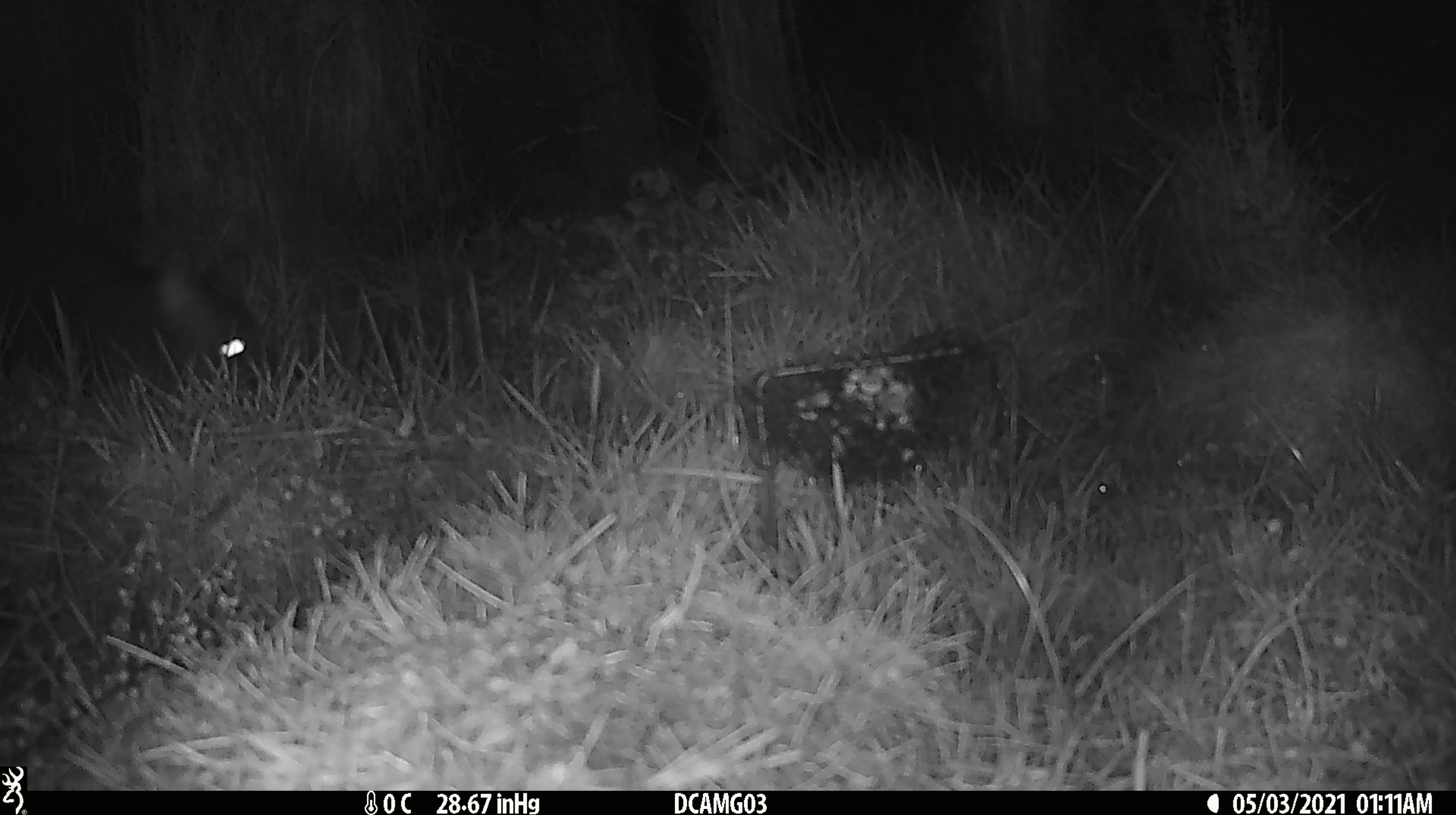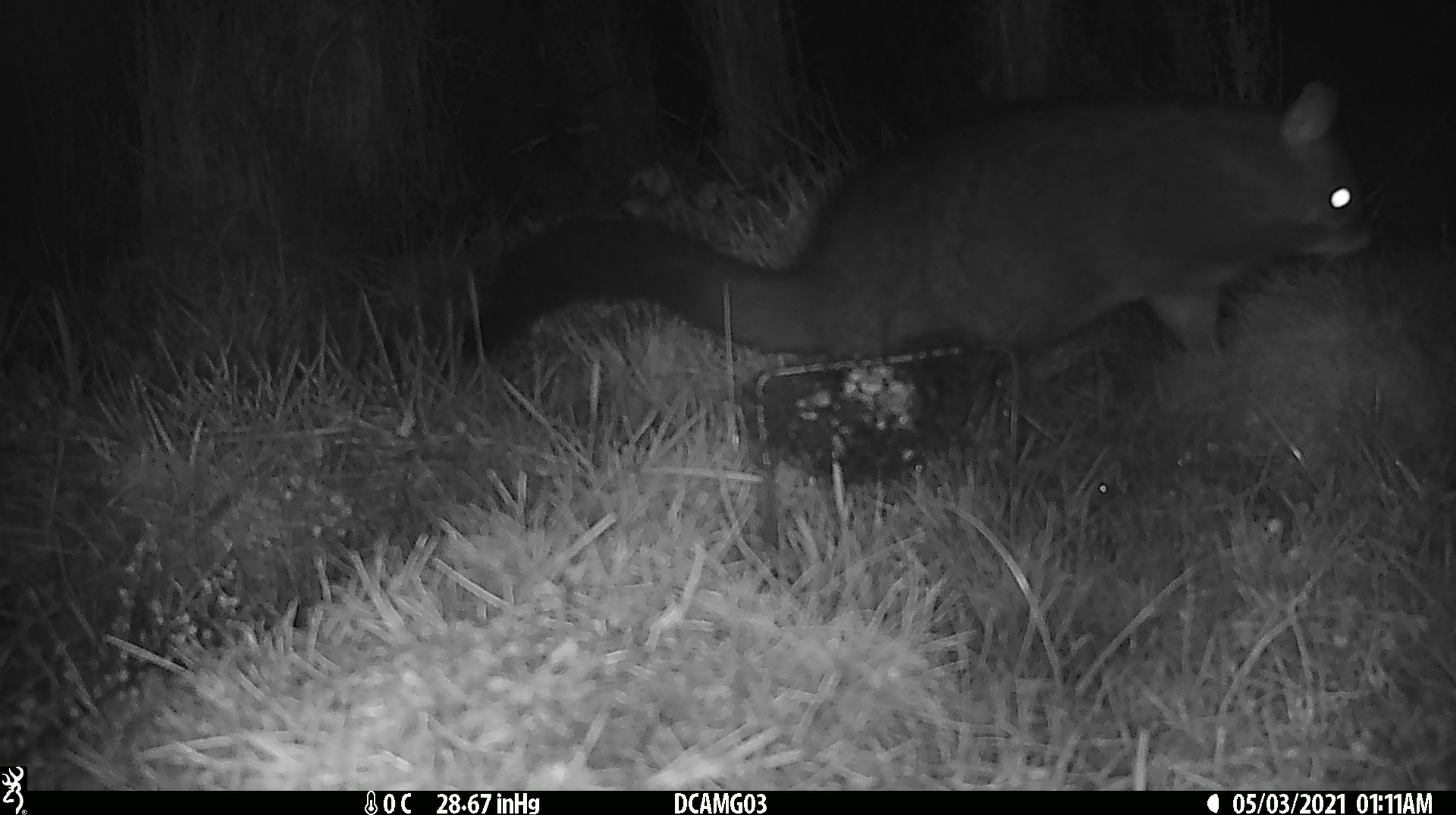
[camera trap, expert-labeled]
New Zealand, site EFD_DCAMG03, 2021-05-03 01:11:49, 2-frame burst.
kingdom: Animalia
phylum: Chordata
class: Mammalia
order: Diprotodontia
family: Phalangeridae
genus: Trichosurus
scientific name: Trichosurus vulpecula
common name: common brushtail possum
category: possum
Possum (common brushtail possum) (Trichosurus vulpecula).